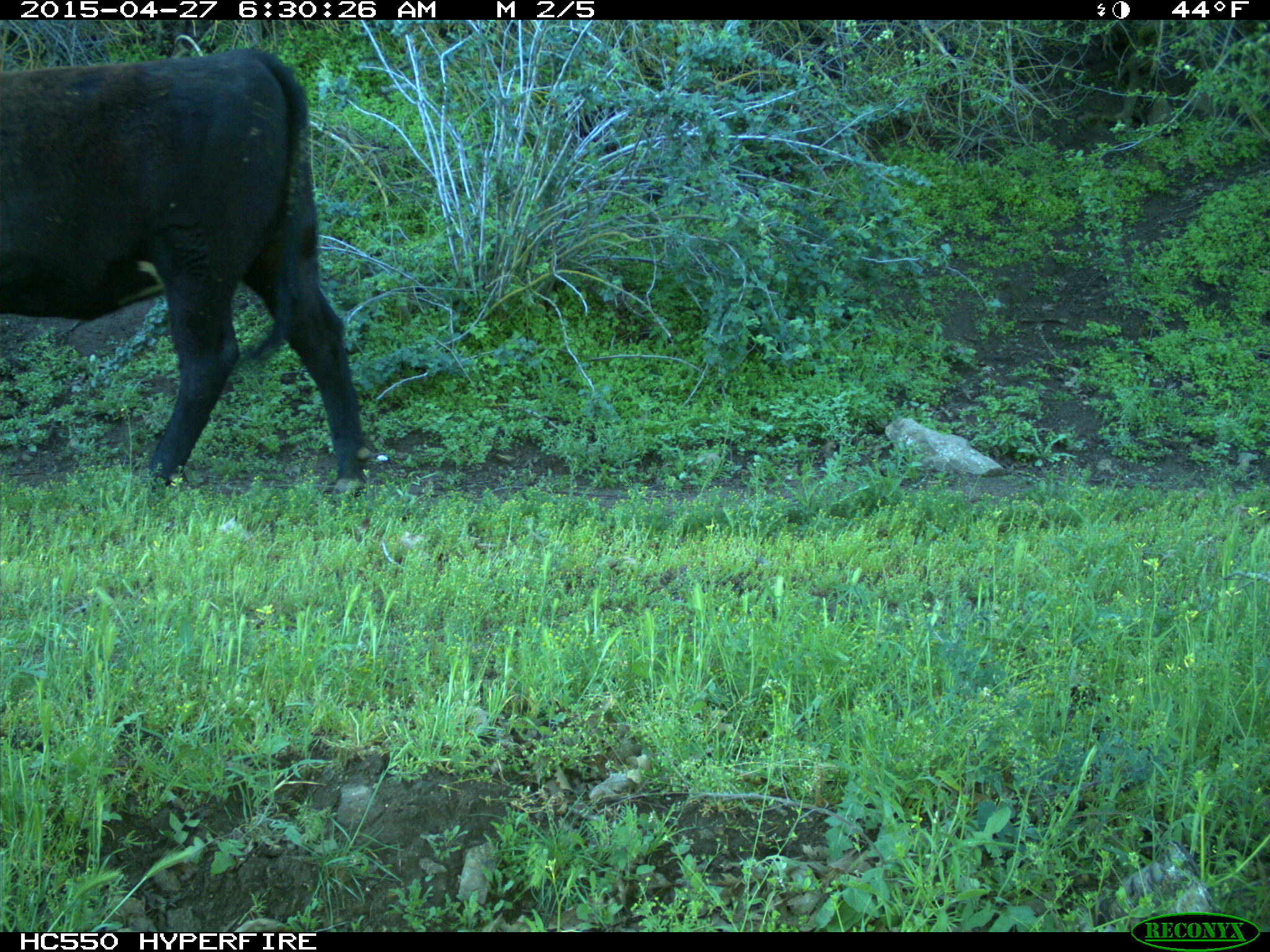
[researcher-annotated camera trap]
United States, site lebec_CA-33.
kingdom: Animalia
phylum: Chordata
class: Mammalia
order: Artiodactyla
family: Bovidae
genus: Bos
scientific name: Bos taurus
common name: domestic cow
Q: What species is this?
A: Bos taurus (domestic cow).